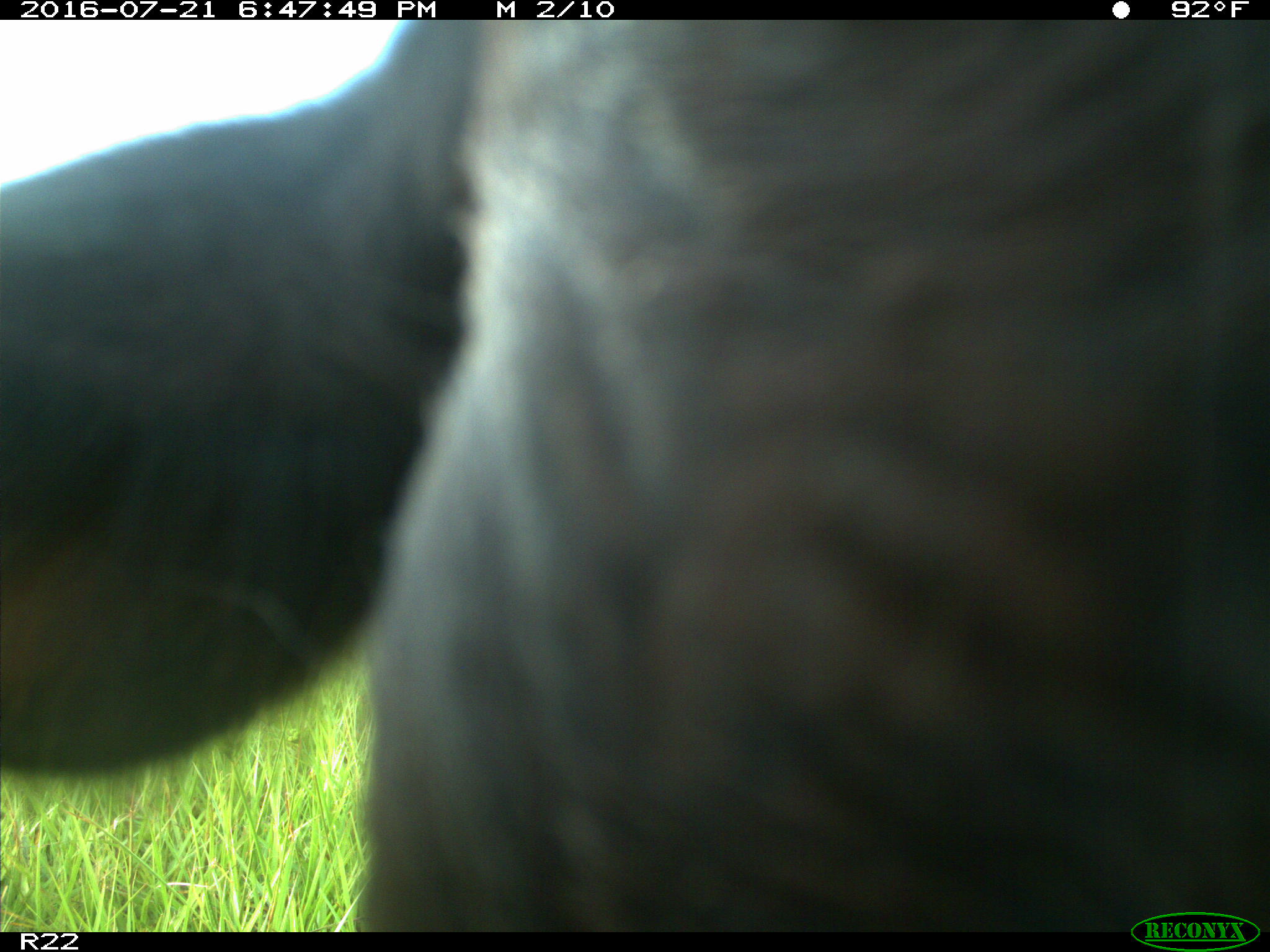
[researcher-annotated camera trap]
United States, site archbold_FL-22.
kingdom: Animalia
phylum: Chordata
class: Mammalia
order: Artiodactyla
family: Bovidae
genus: Bos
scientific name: Bos taurus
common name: domestic cow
Bos taurus (domestic cow).